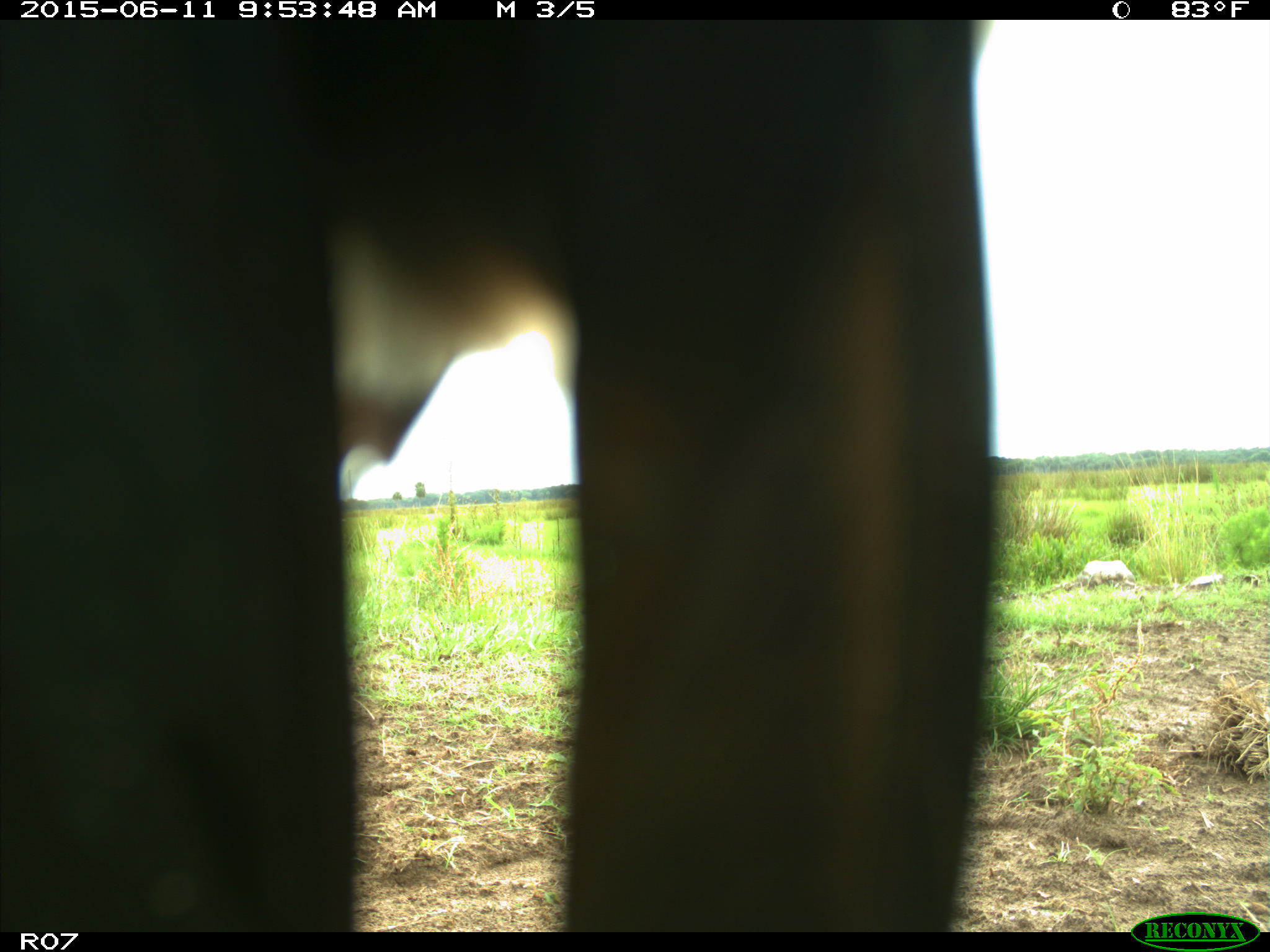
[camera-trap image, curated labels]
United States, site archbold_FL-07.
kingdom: Animalia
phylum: Chordata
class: Mammalia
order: Artiodactyla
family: Bovidae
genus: Bos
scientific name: Bos taurus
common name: domestic cow